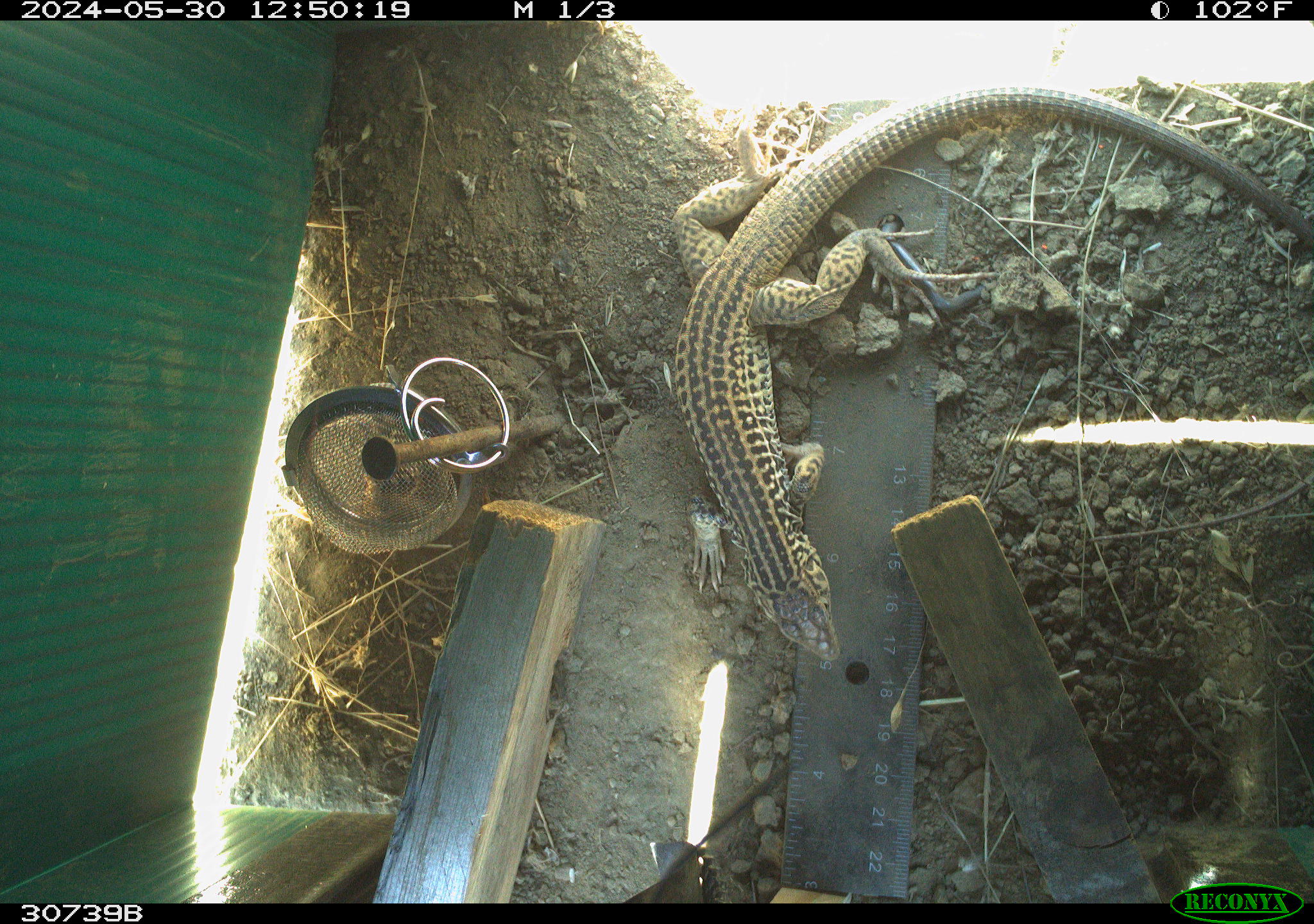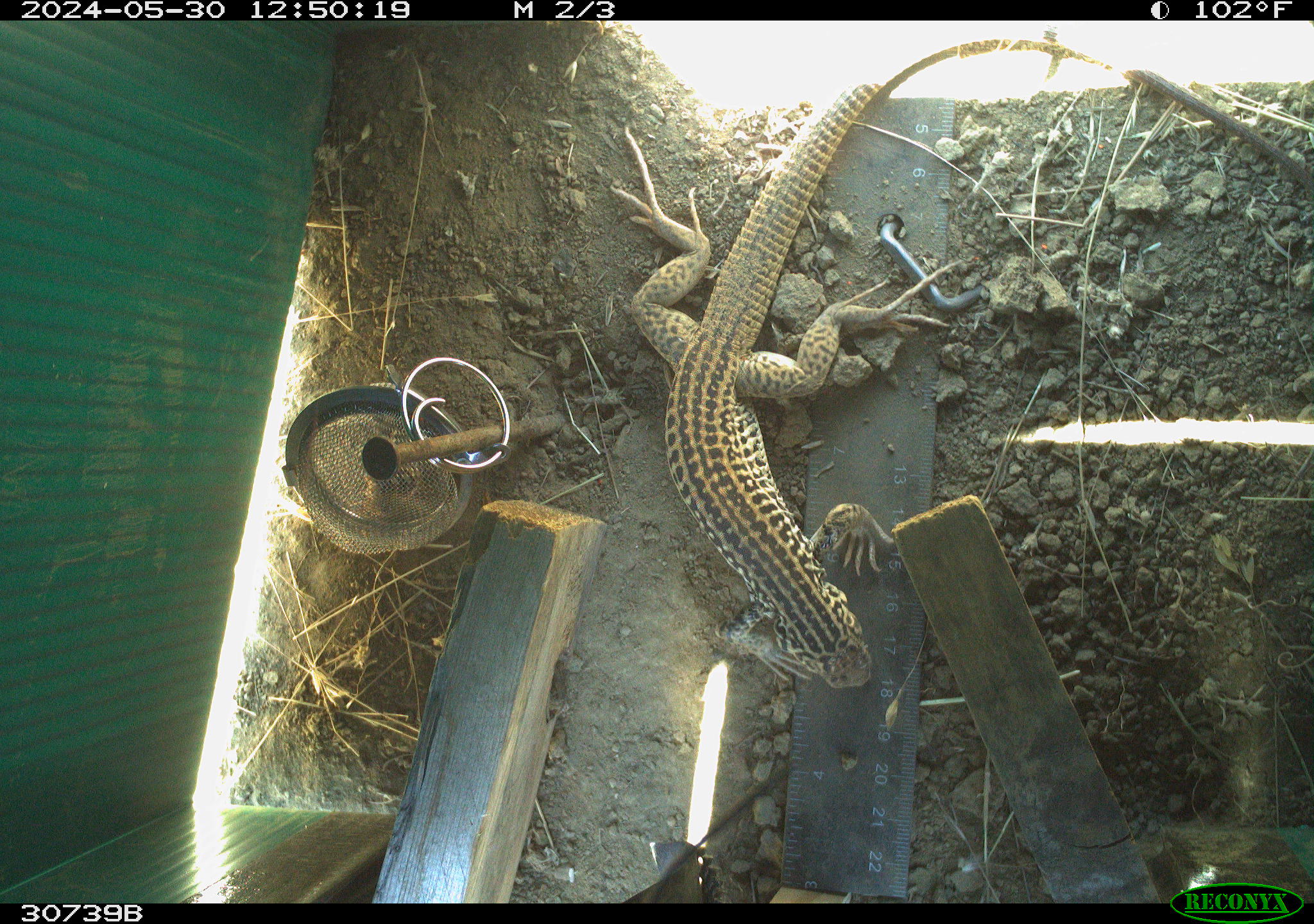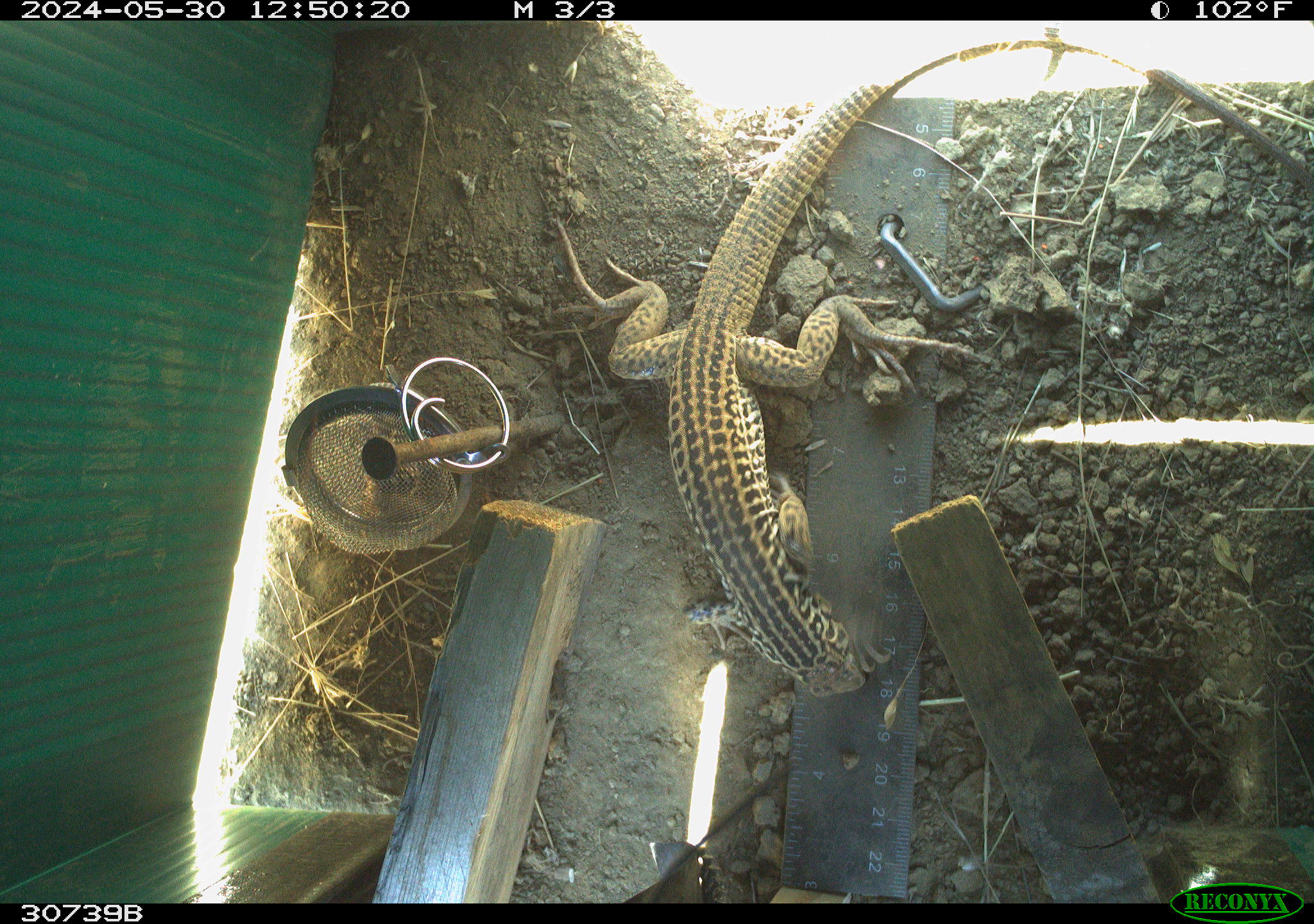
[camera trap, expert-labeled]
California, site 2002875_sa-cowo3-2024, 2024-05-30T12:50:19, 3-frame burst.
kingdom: Animalia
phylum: Chordata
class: Reptilia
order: Squamata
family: Teiidae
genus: Aspidoscelis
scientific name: Aspidoscelis tigris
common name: western whiptail